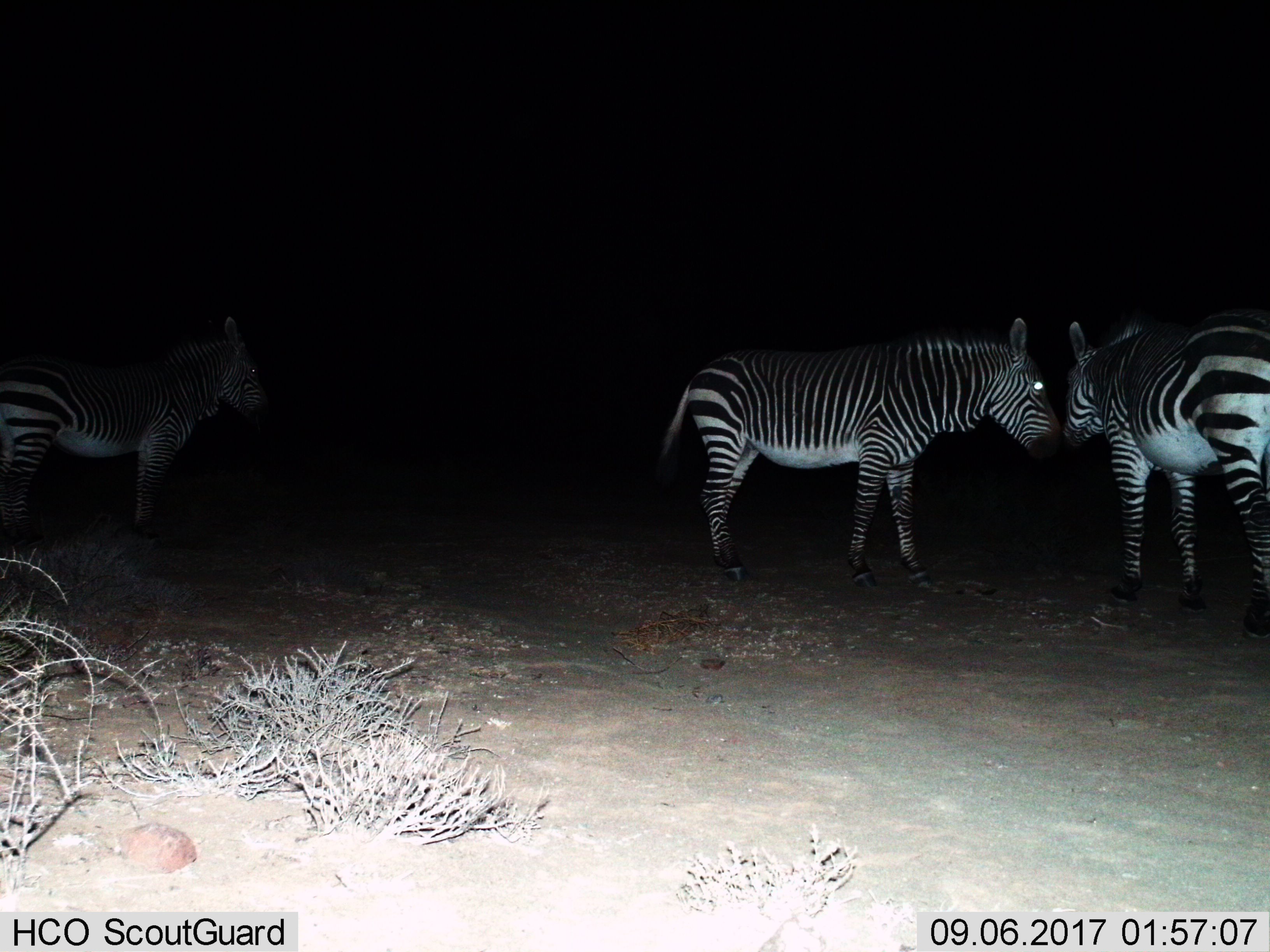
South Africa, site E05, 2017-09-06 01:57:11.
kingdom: Animalia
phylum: Chordata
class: Mammalia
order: Perissodactyla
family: Equidae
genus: Equus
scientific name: Equus zebra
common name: mountain zebra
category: zebramountain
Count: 3.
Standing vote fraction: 89%.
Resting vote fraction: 11%.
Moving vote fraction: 0%.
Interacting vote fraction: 33%.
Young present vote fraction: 0%.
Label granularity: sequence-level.